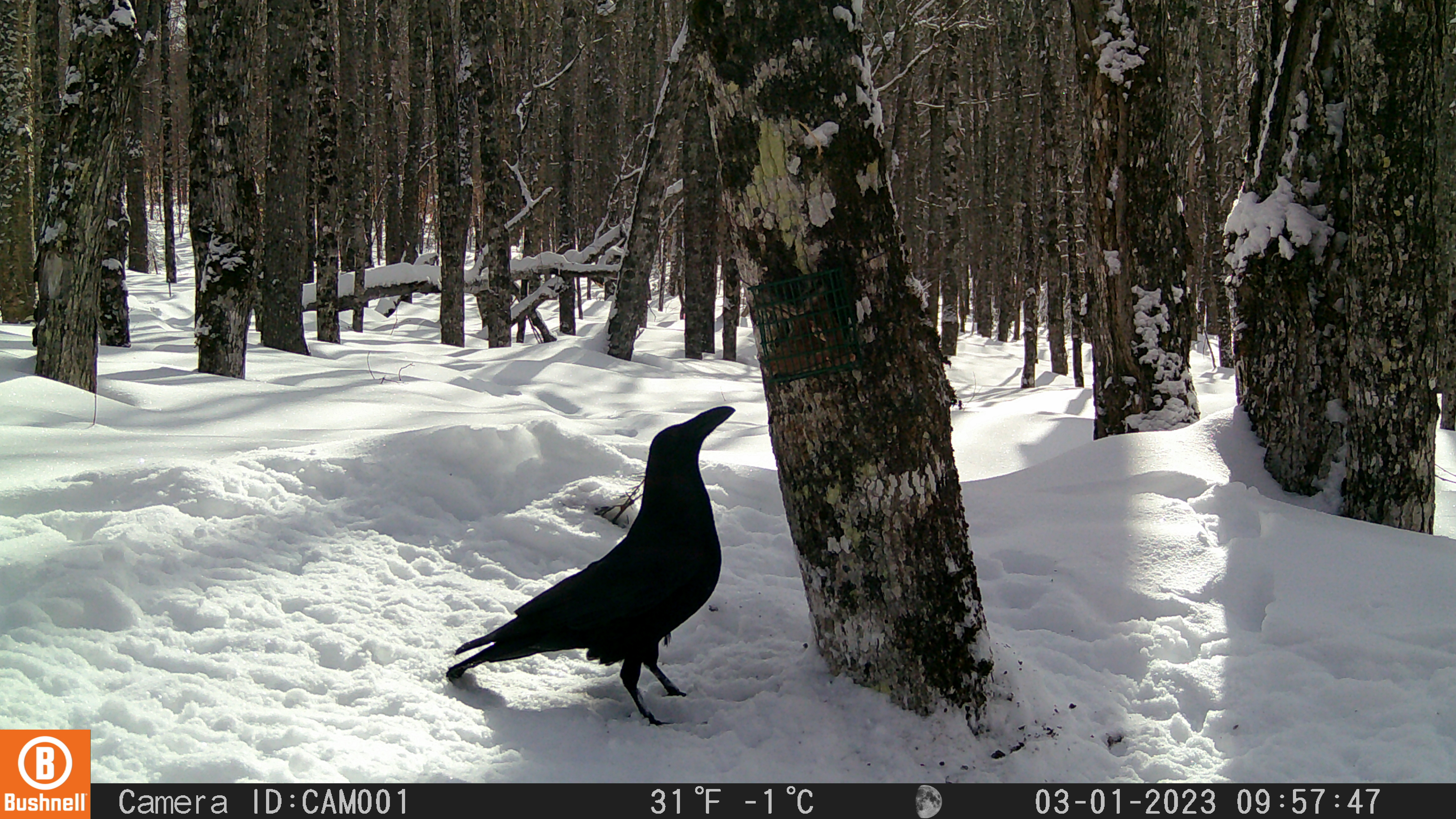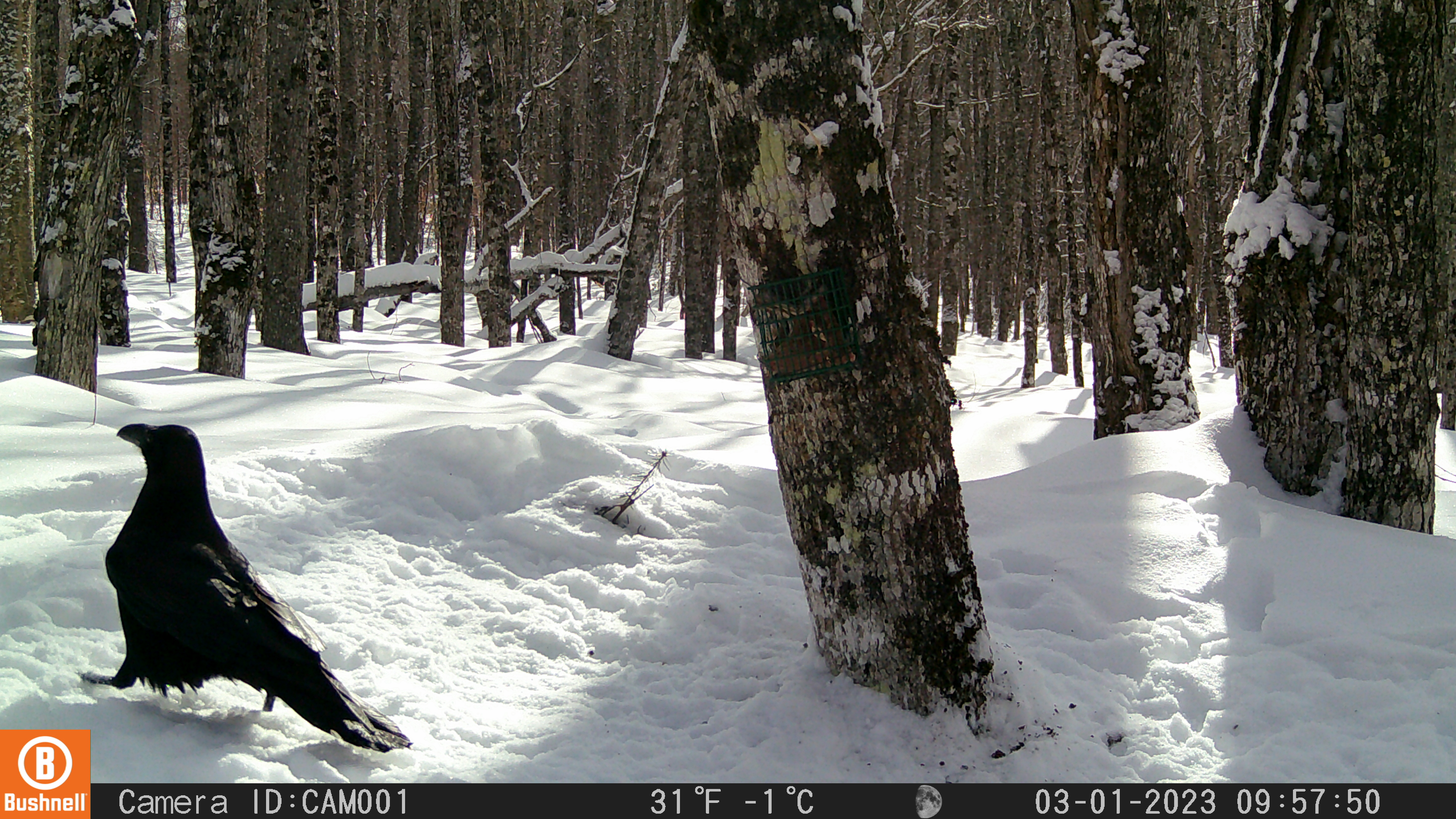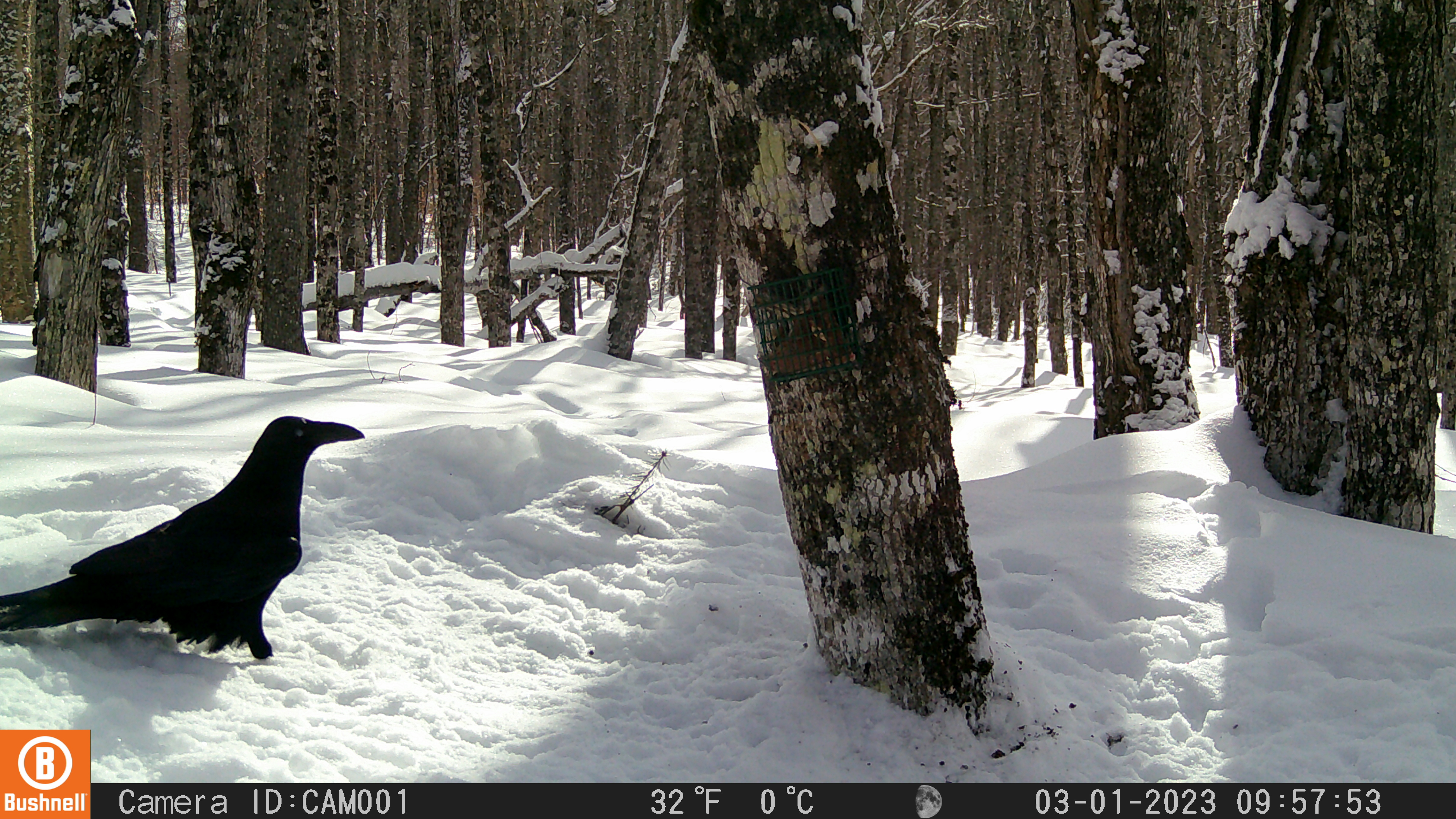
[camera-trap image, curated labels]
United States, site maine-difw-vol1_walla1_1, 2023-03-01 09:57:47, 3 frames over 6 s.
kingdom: Animalia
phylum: Chordata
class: Aves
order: Passeriformes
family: Corvidae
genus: Corvus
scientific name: Corvus corax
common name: common raven